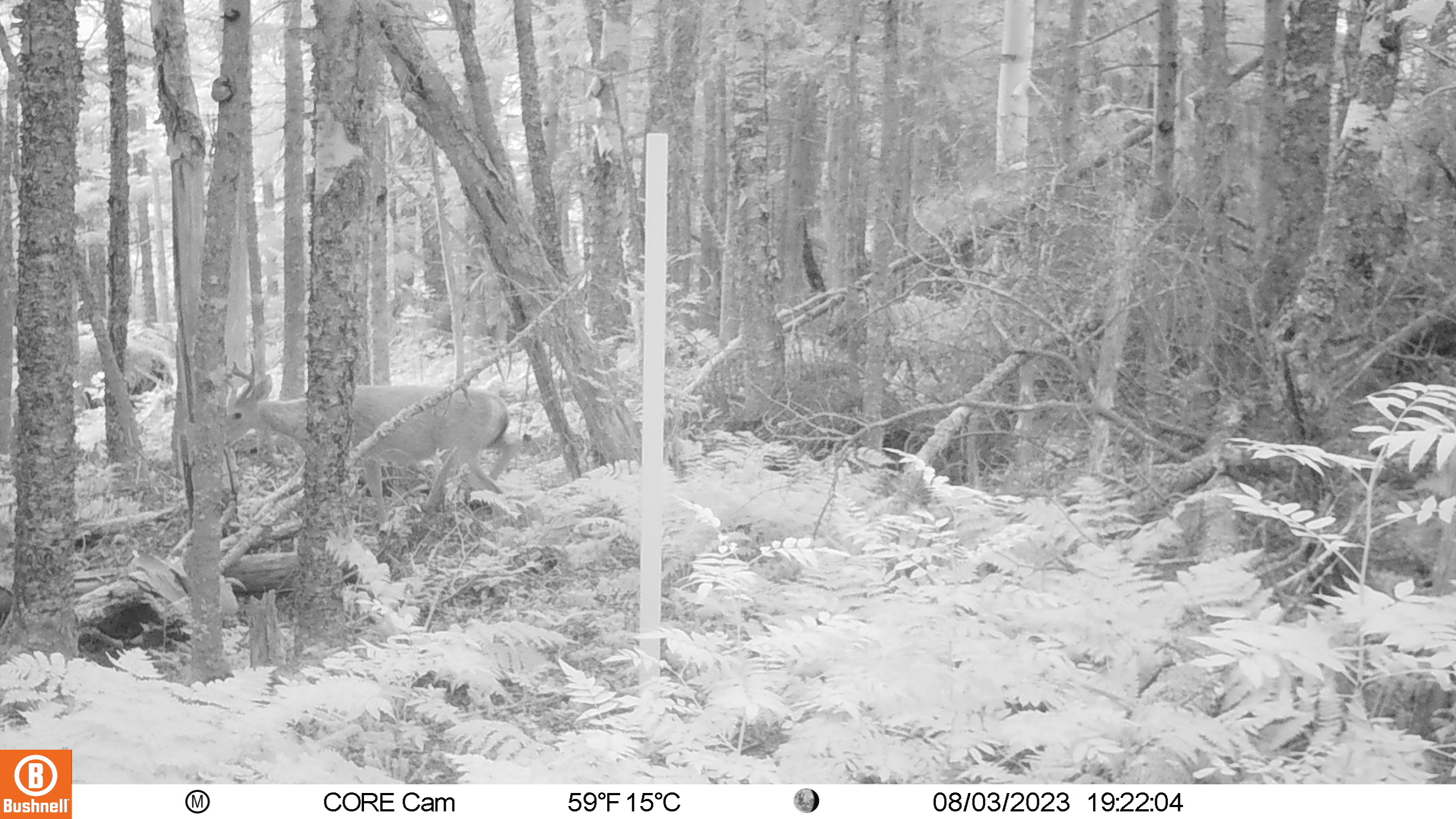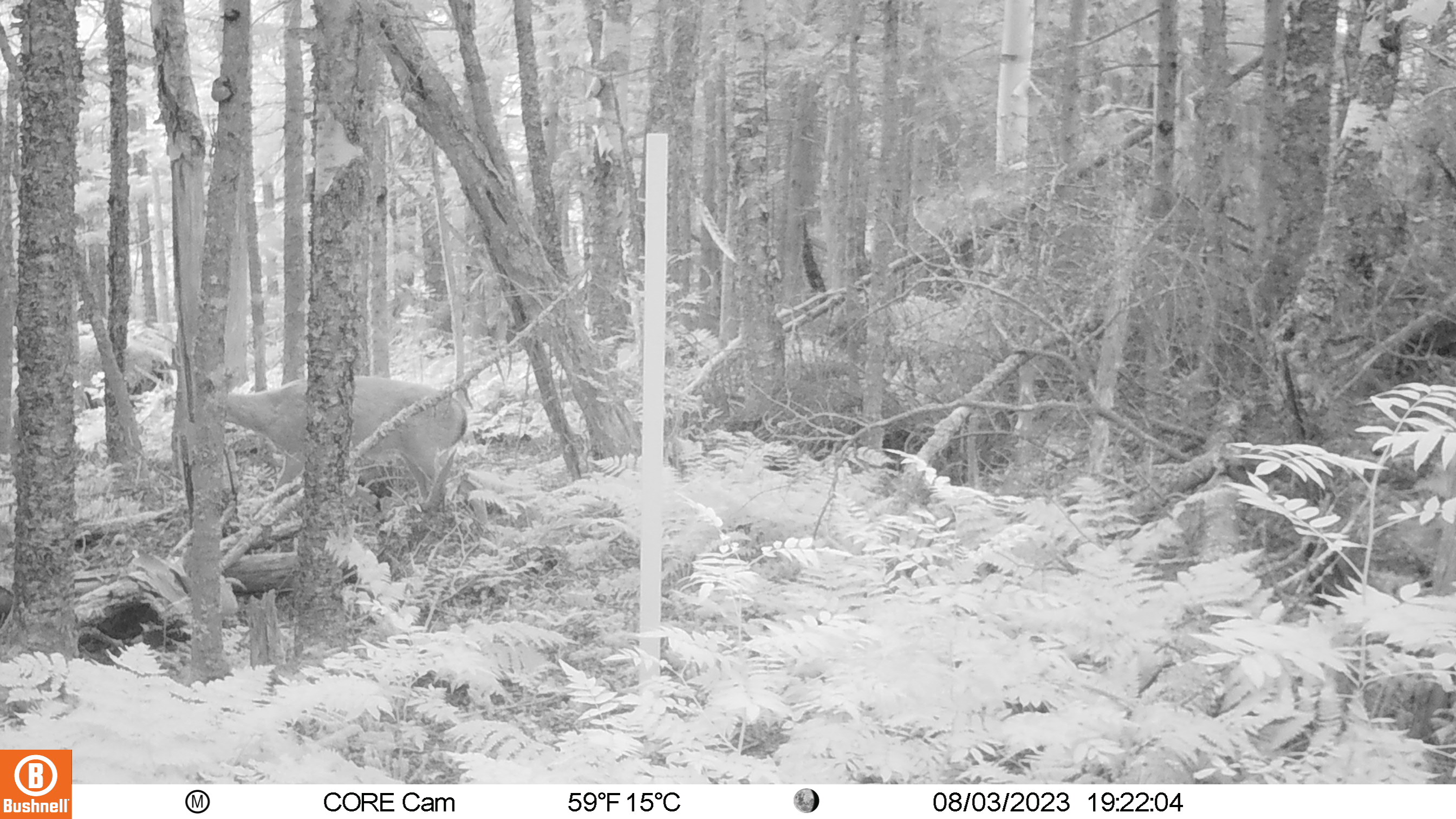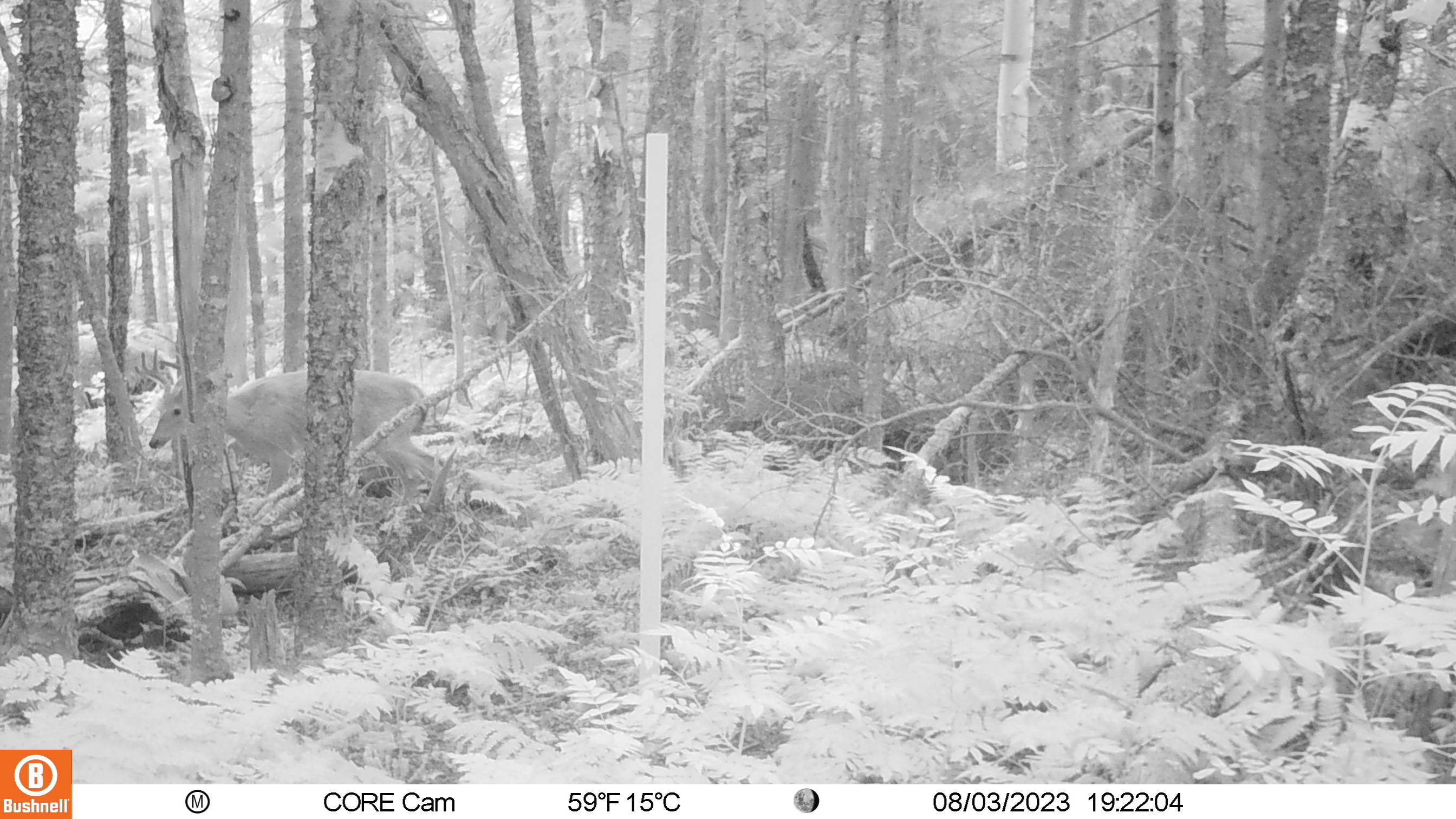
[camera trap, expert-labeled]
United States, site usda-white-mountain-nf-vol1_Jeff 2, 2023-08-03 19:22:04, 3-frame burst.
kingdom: Animalia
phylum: Chordata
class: Mammalia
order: Artiodactyla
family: Cervidae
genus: Odocoileus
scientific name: Odocoileus virginianus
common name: white-tailed deer